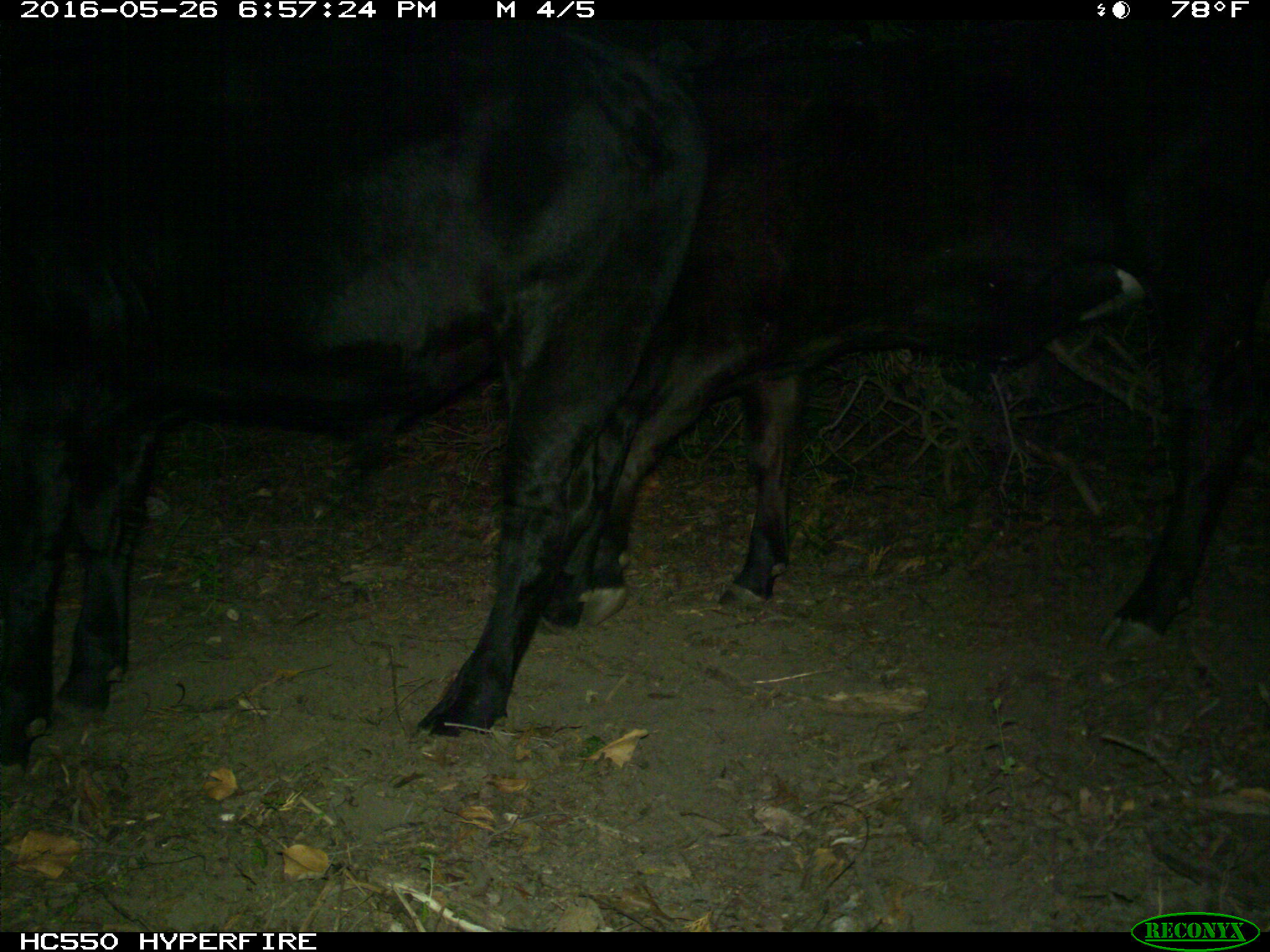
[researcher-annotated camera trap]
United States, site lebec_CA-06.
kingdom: Animalia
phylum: Chordata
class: Mammalia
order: Artiodactyla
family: Bovidae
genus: Bos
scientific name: Bos taurus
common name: domestic cow